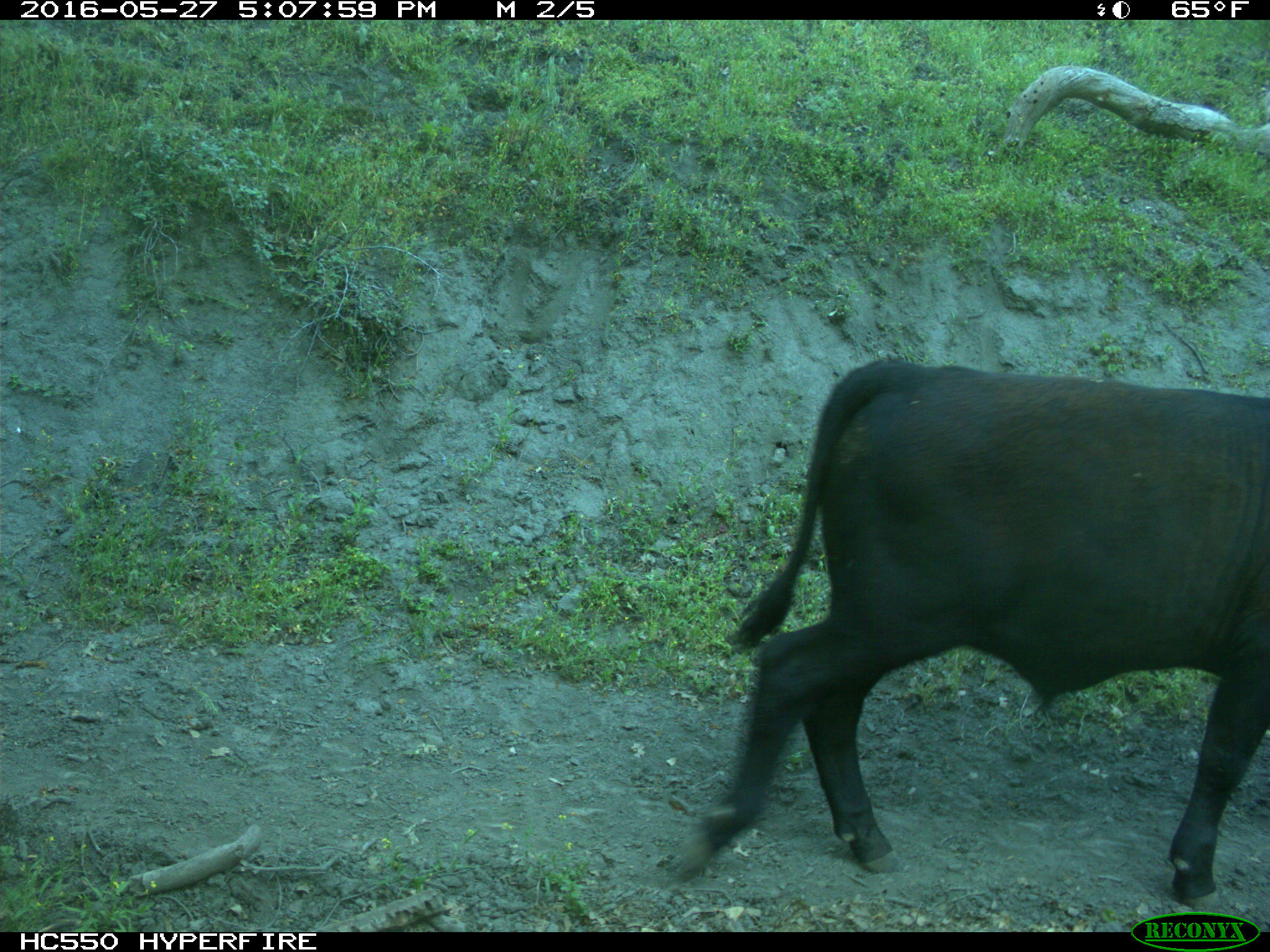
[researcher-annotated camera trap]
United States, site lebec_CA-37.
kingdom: Animalia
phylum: Chordata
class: Mammalia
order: Artiodactyla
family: Bovidae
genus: Bos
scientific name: Bos taurus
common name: domestic cow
Bos taurus (domestic cow).